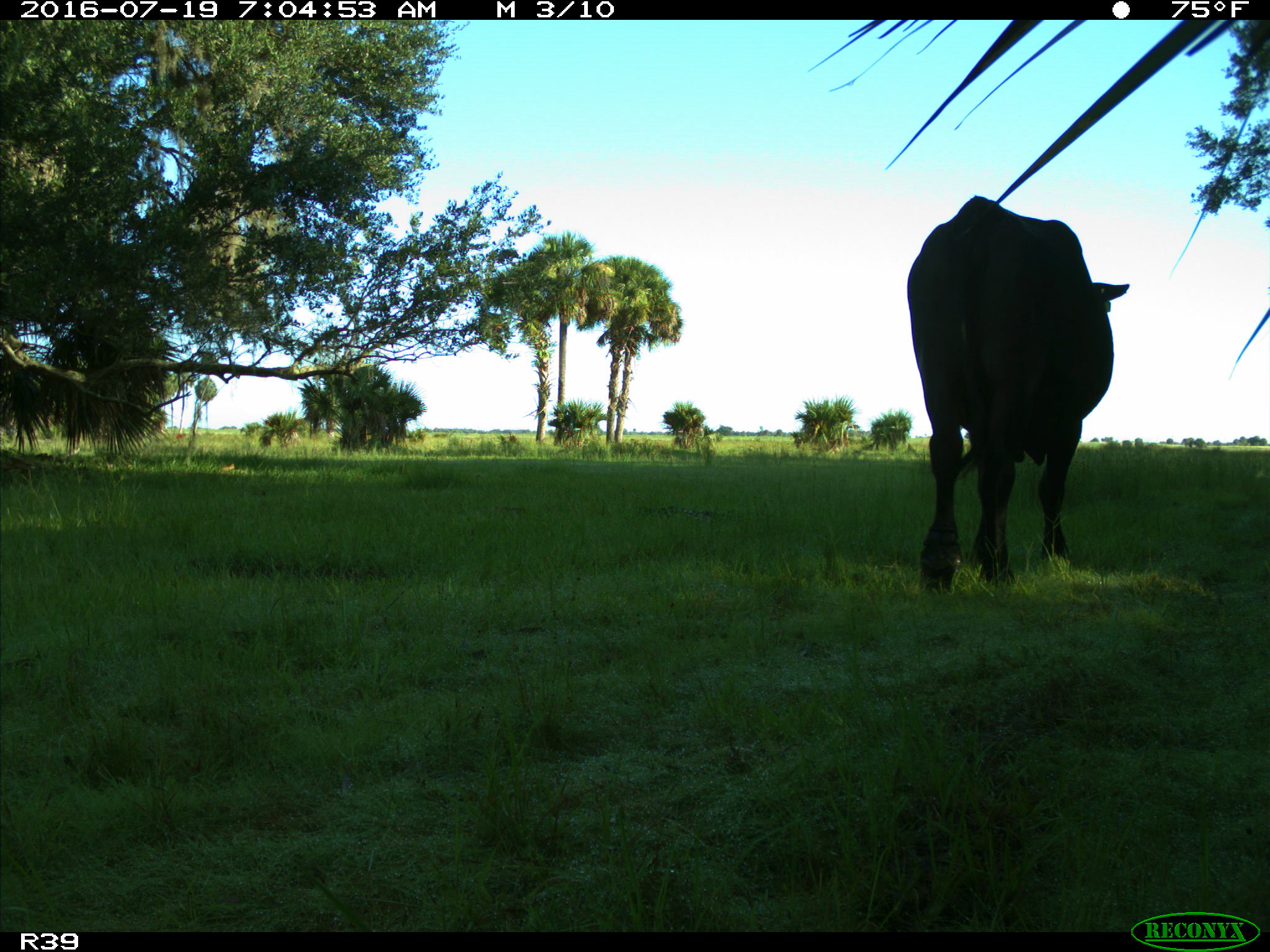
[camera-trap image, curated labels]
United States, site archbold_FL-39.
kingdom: Animalia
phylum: Chordata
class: Mammalia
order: Artiodactyla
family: Bovidae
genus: Bos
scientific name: Bos taurus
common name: domestic cow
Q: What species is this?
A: Bos taurus (domestic cow).